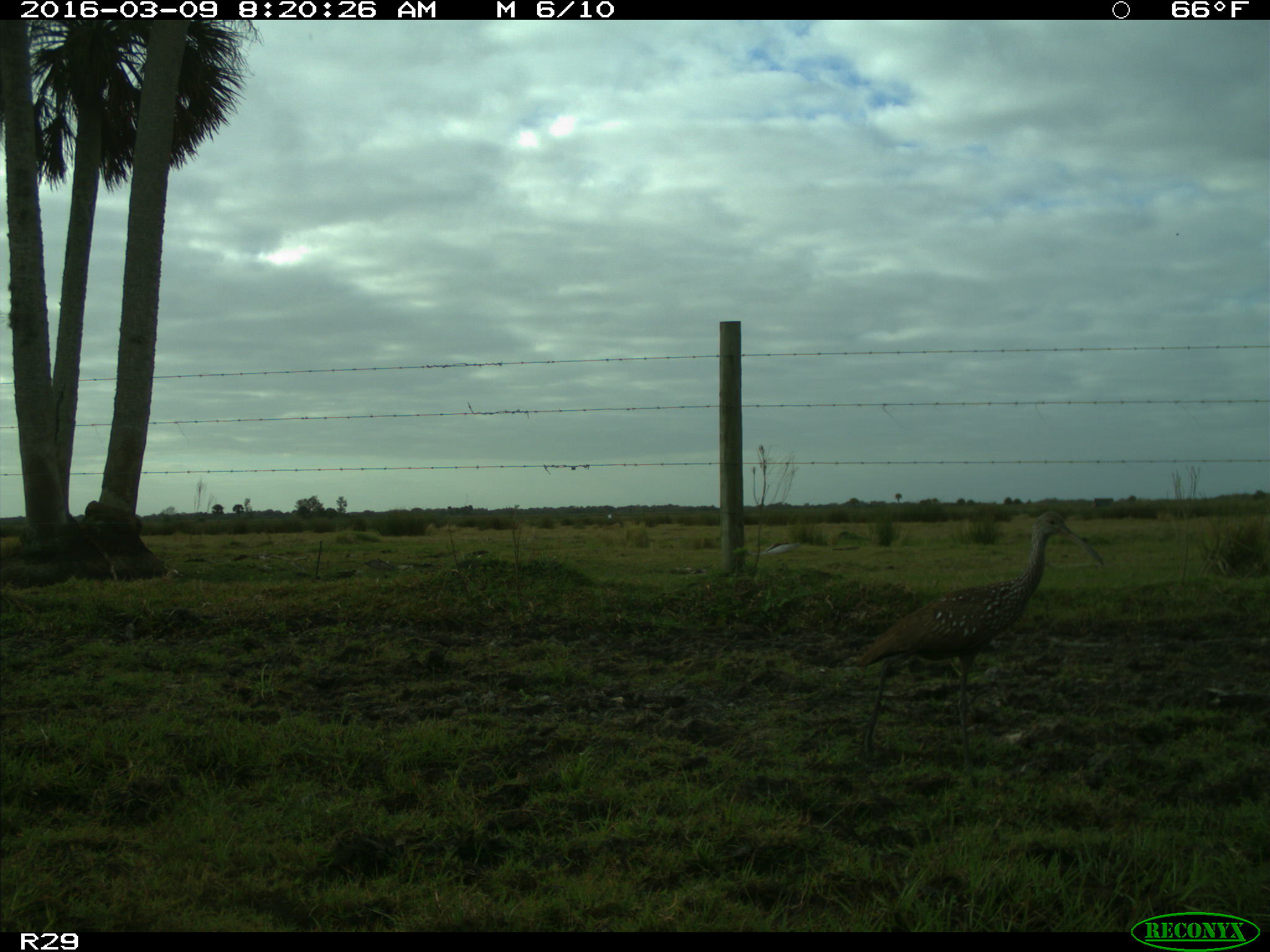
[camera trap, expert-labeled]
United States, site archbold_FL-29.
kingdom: Animalia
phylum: Chordata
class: Aves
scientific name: Aves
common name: birds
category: unidentified bird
Unidentified bird (birds) (Aves).